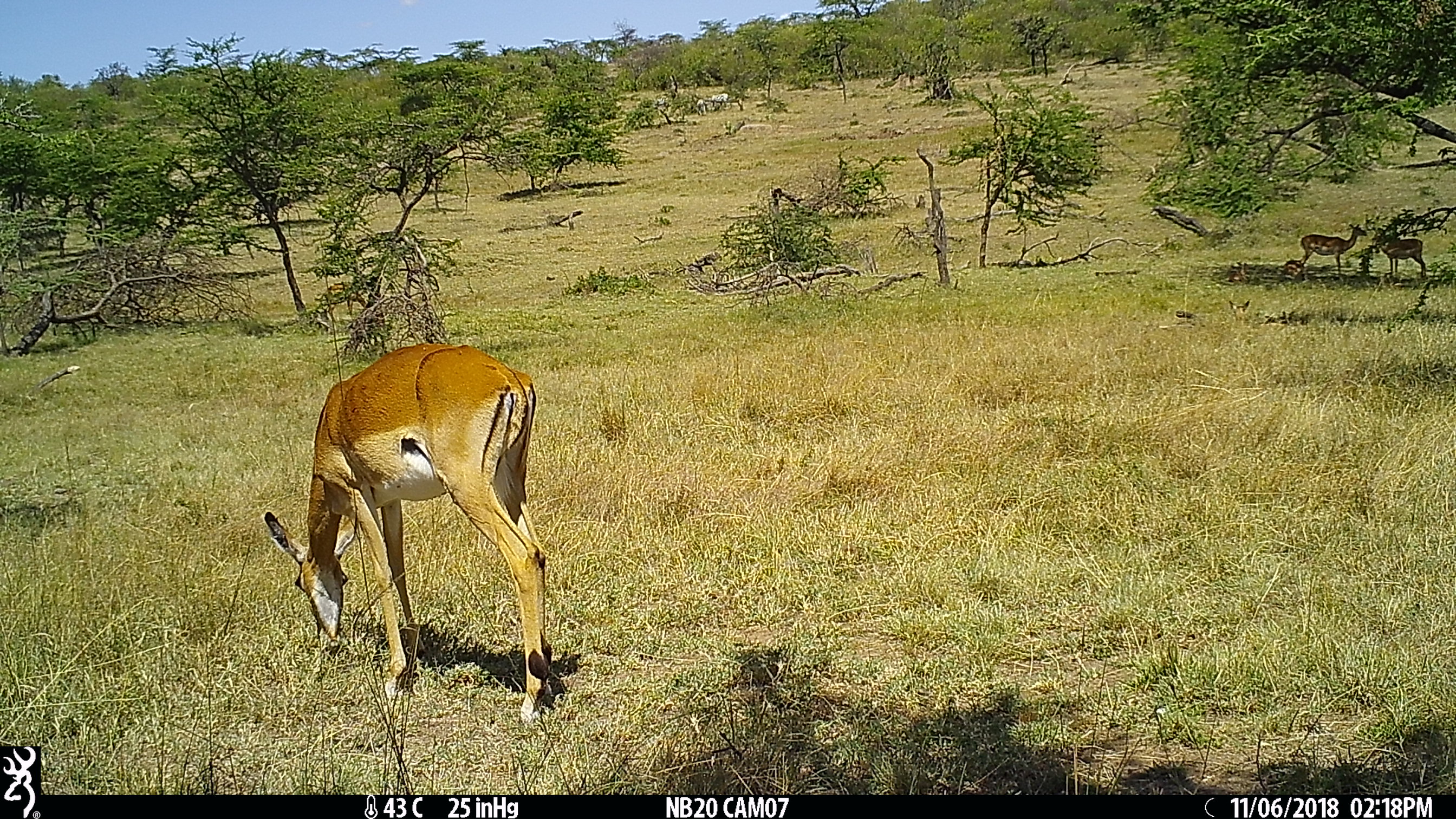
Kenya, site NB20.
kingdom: Animalia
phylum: Chordata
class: Mammalia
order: Artiodactyla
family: Bovidae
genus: Aepyceros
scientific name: Aepyceros melampus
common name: impala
Impala (Aepyceros melampus).